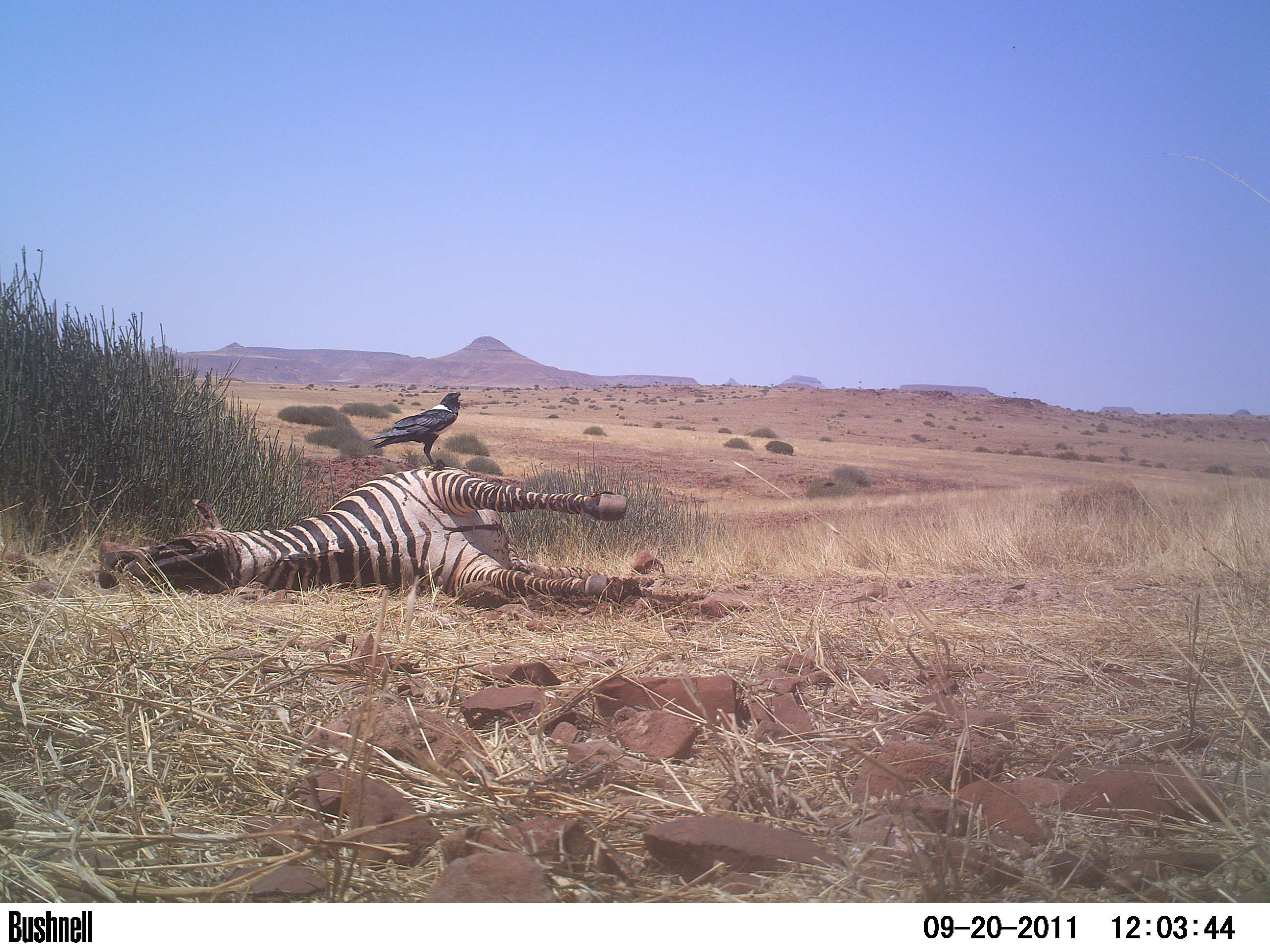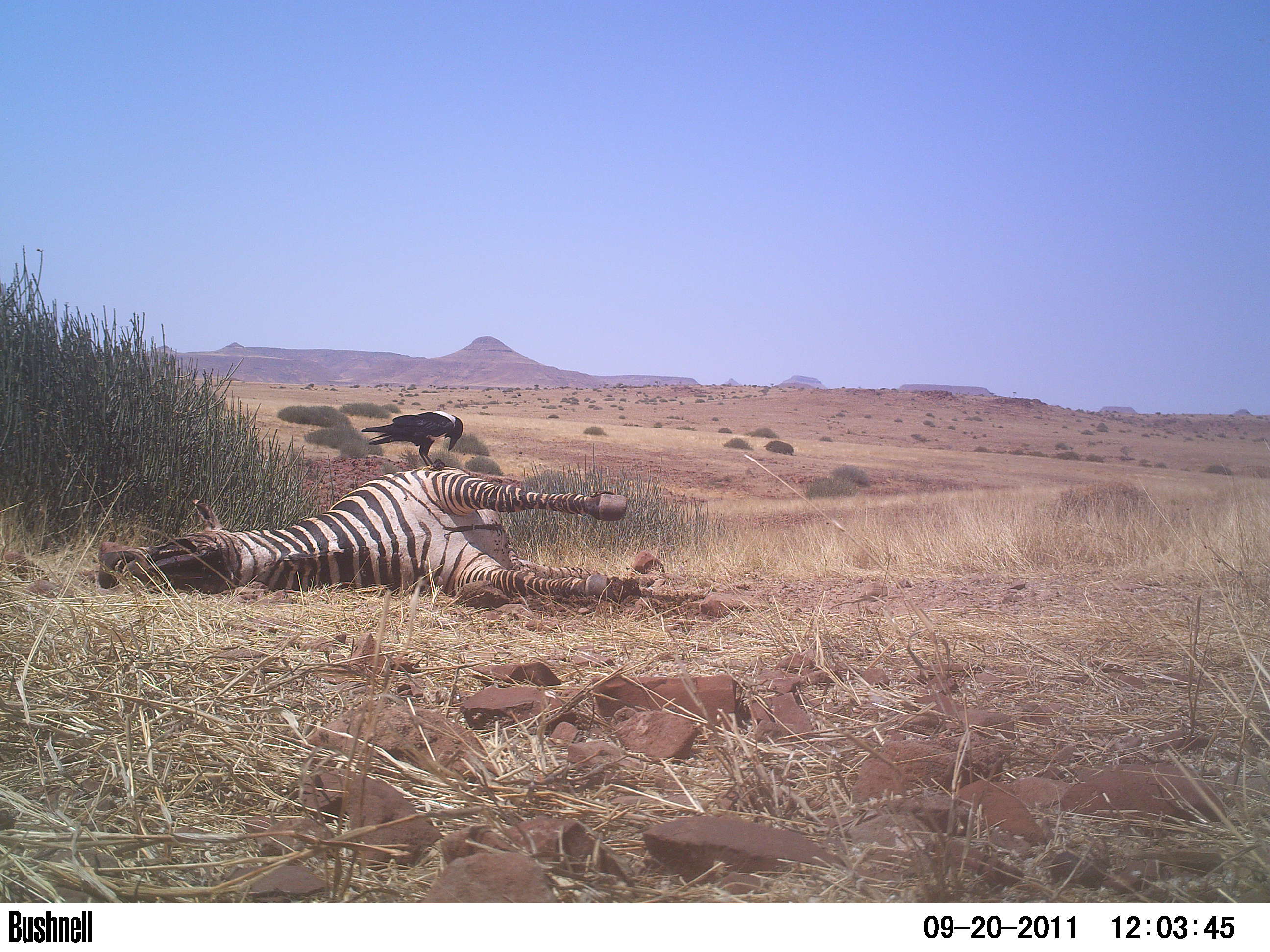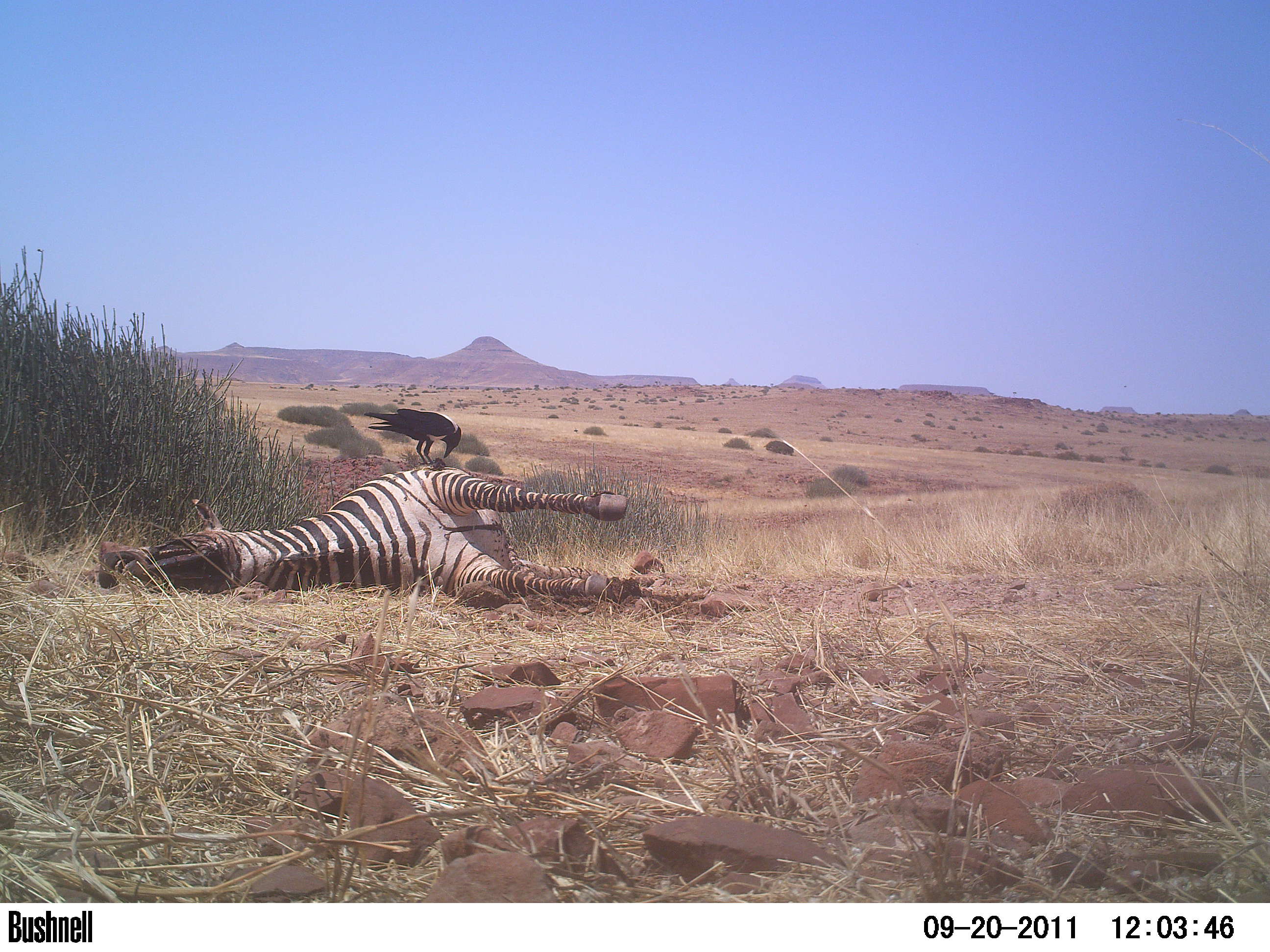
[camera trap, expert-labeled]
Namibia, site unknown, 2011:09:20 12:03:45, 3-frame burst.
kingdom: Animalia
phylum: Chordata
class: Aves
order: Passeriformes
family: Corvidae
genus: Corvus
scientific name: Corvus albus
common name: pied crow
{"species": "Corvus albus (pied crow)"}